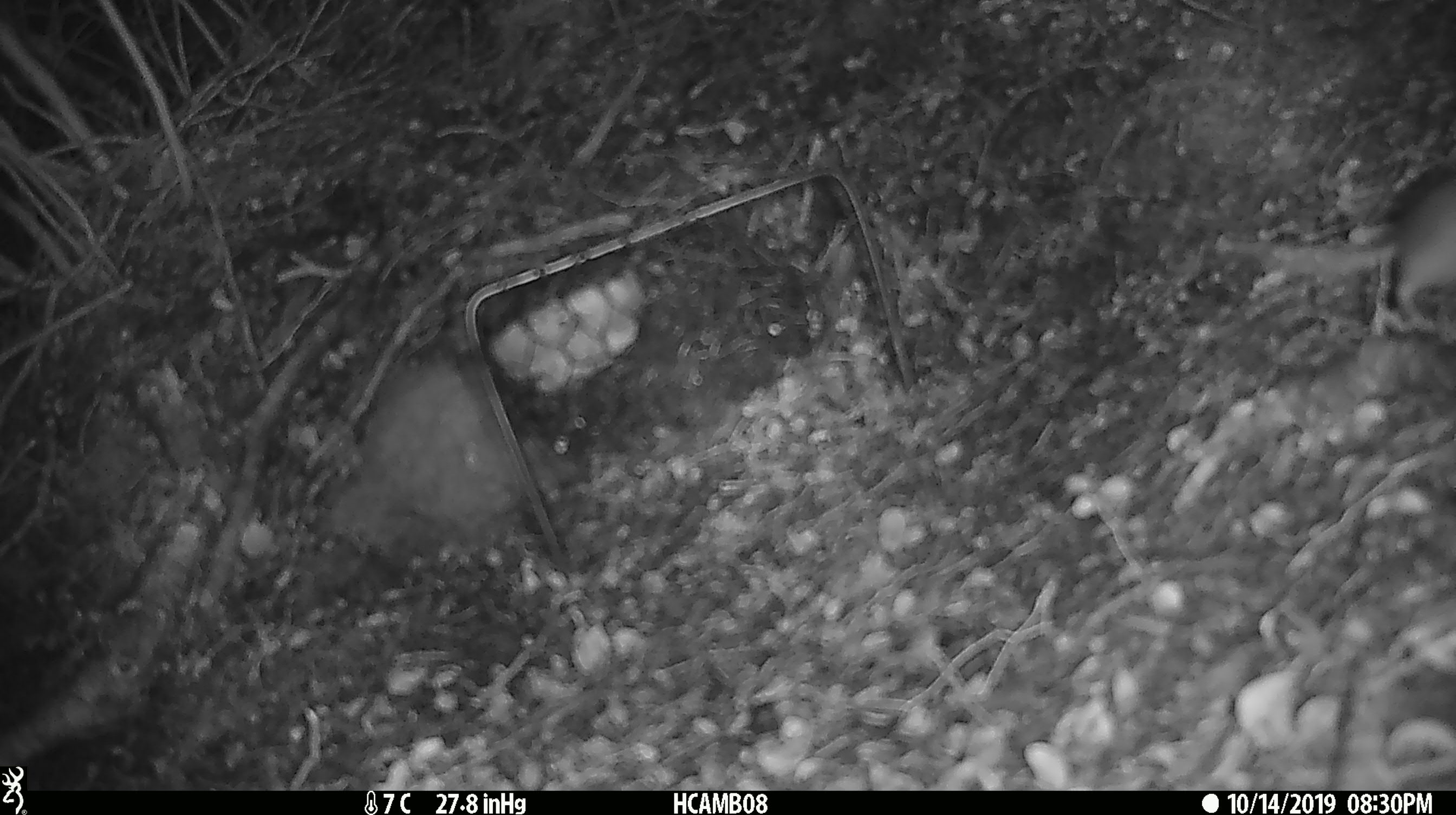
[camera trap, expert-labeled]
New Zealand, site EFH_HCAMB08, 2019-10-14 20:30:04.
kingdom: Animalia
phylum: Chordata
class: Mammalia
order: Rodentia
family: Muridae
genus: Mus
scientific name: Mus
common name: mouse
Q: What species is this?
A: Mouse (Mus).